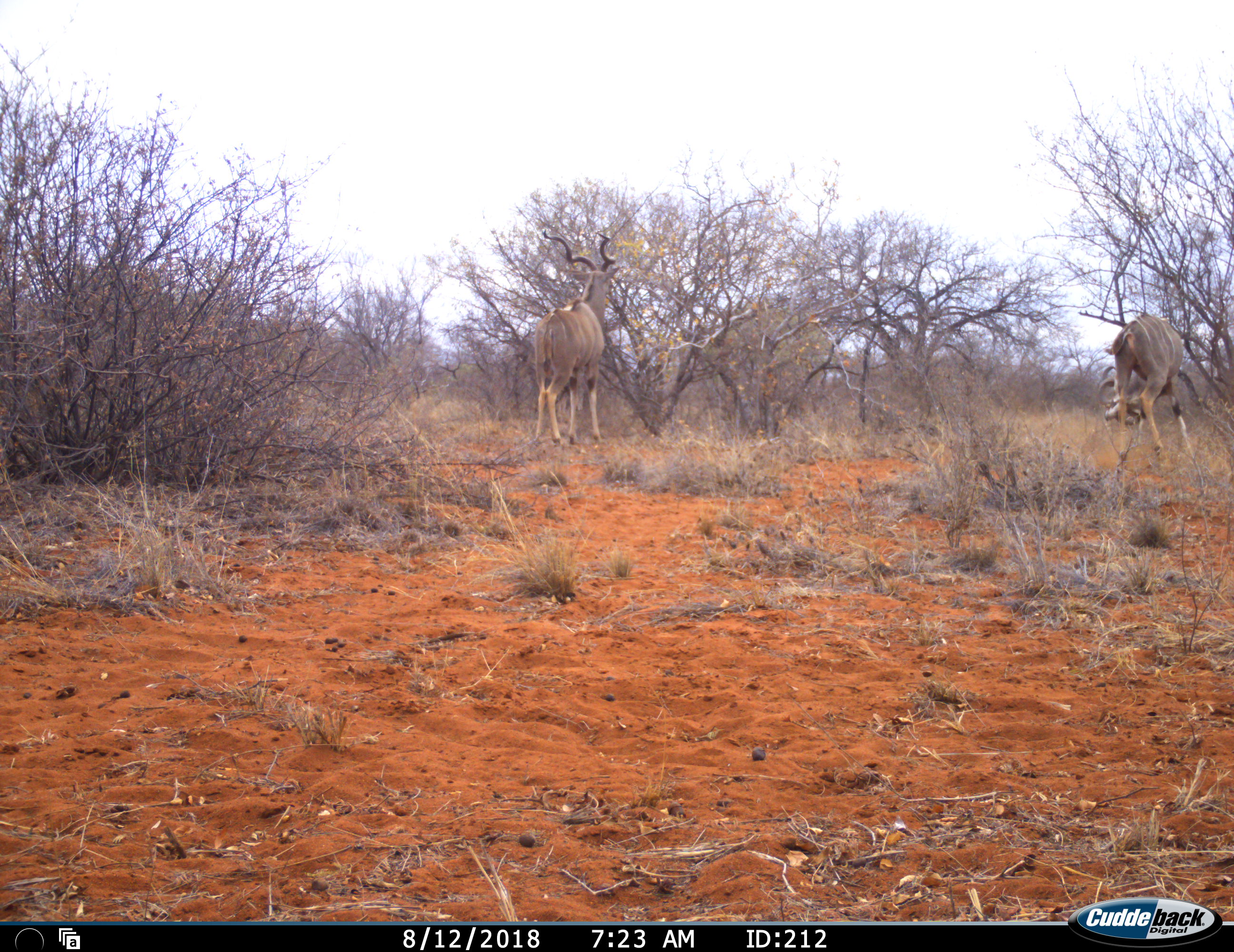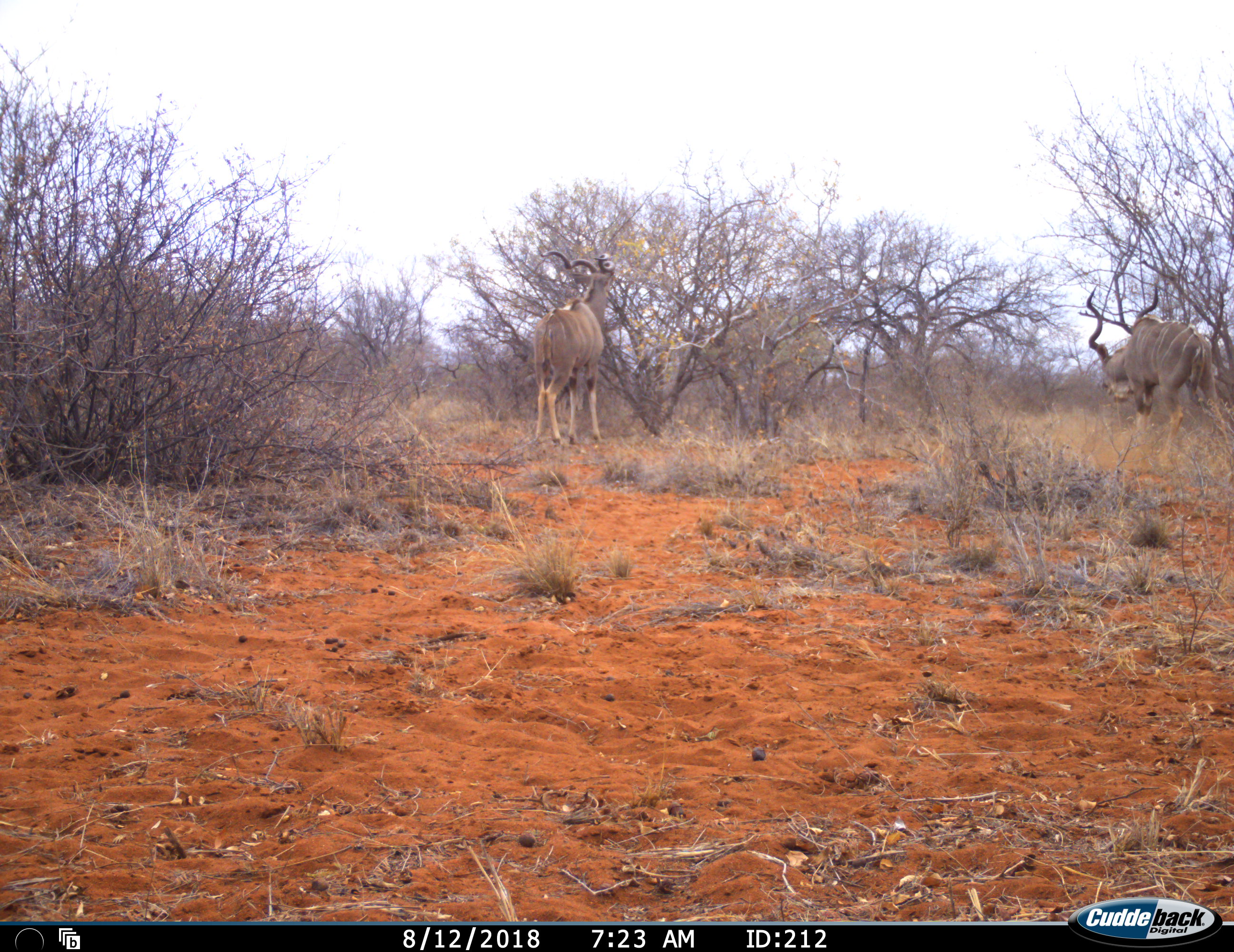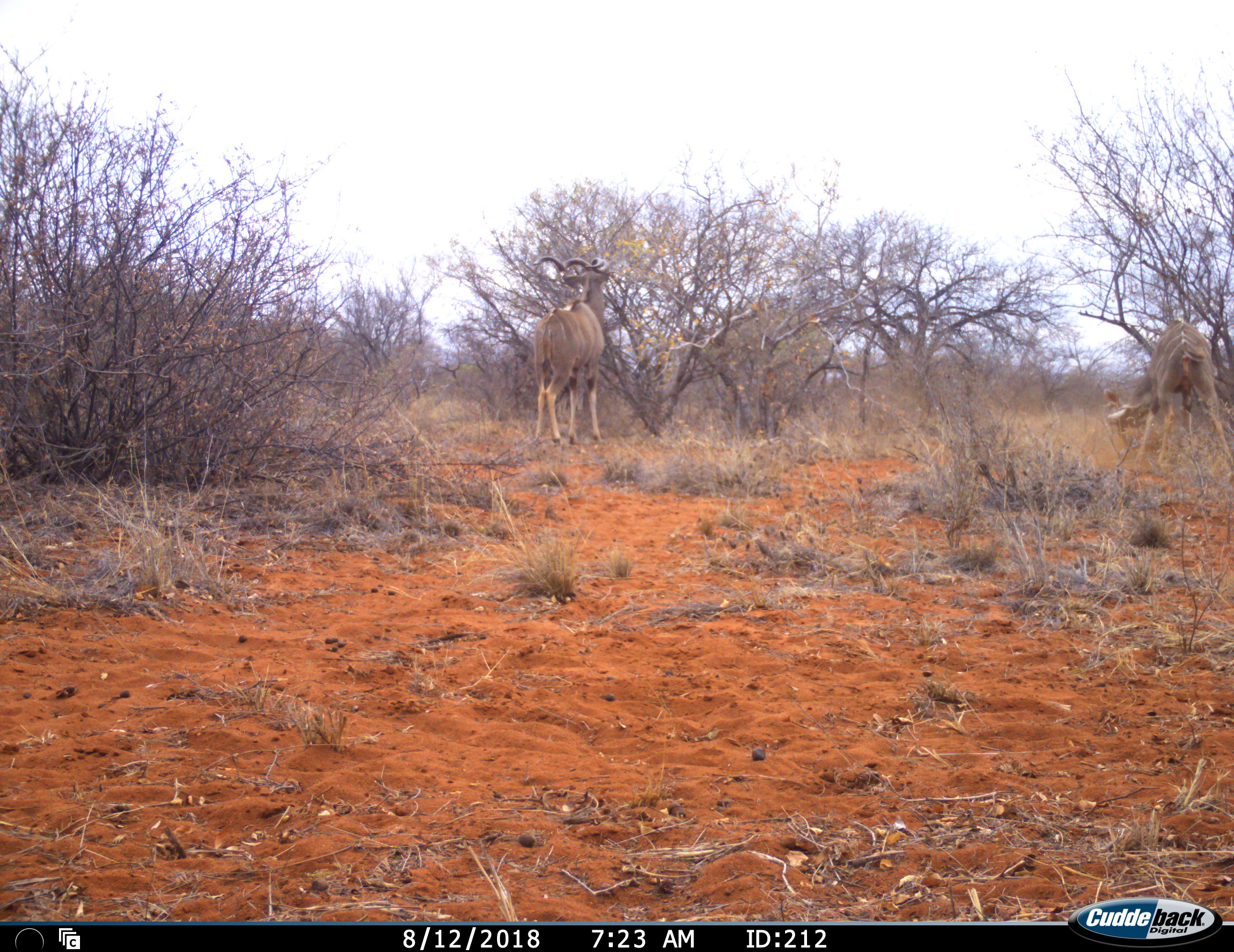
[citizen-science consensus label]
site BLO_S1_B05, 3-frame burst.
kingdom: Animalia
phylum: Chordata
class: Mammalia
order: Artiodactyla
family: Bovidae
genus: Tragelaphus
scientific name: Tragelaphus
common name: kudu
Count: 2.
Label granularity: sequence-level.